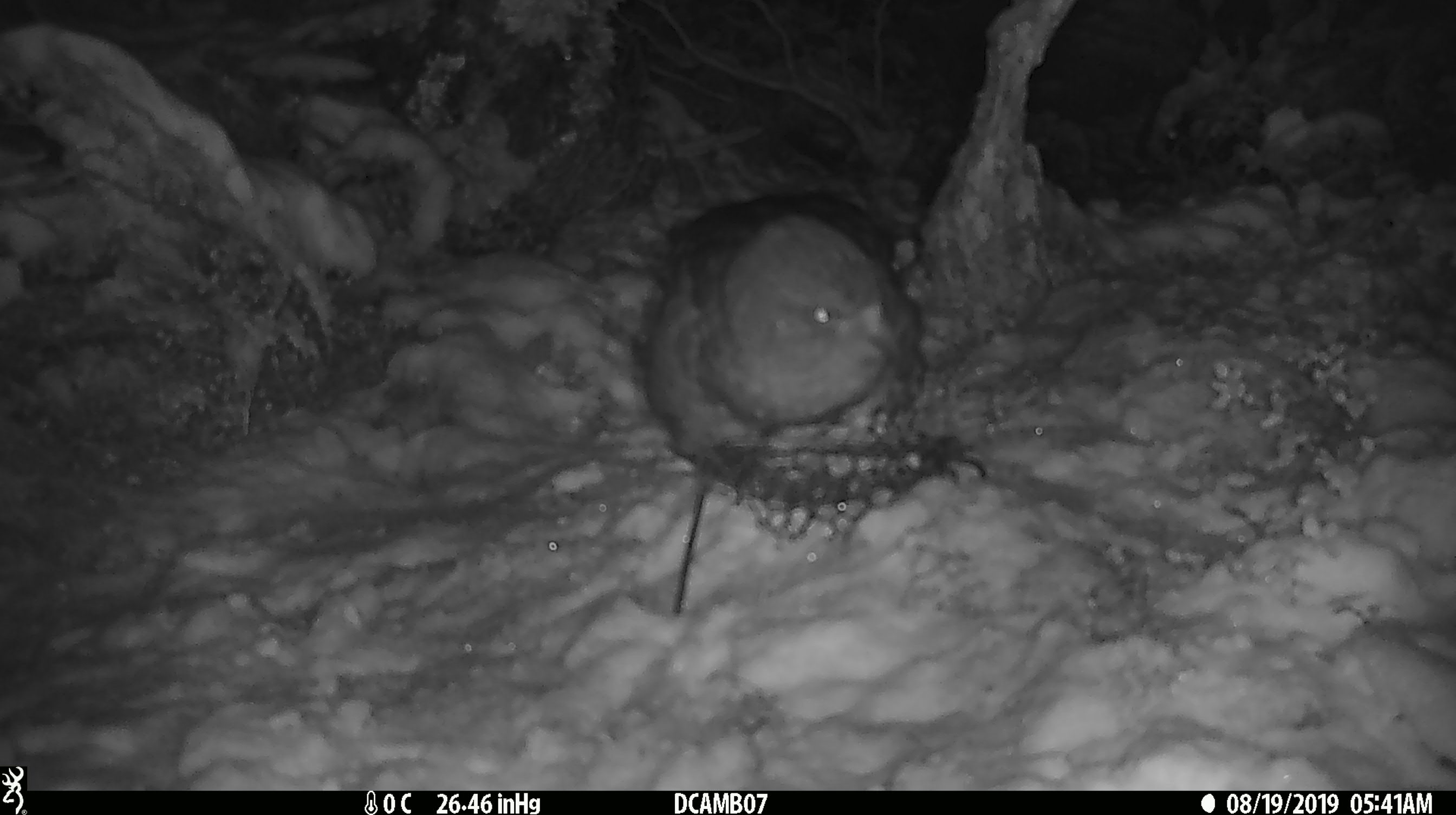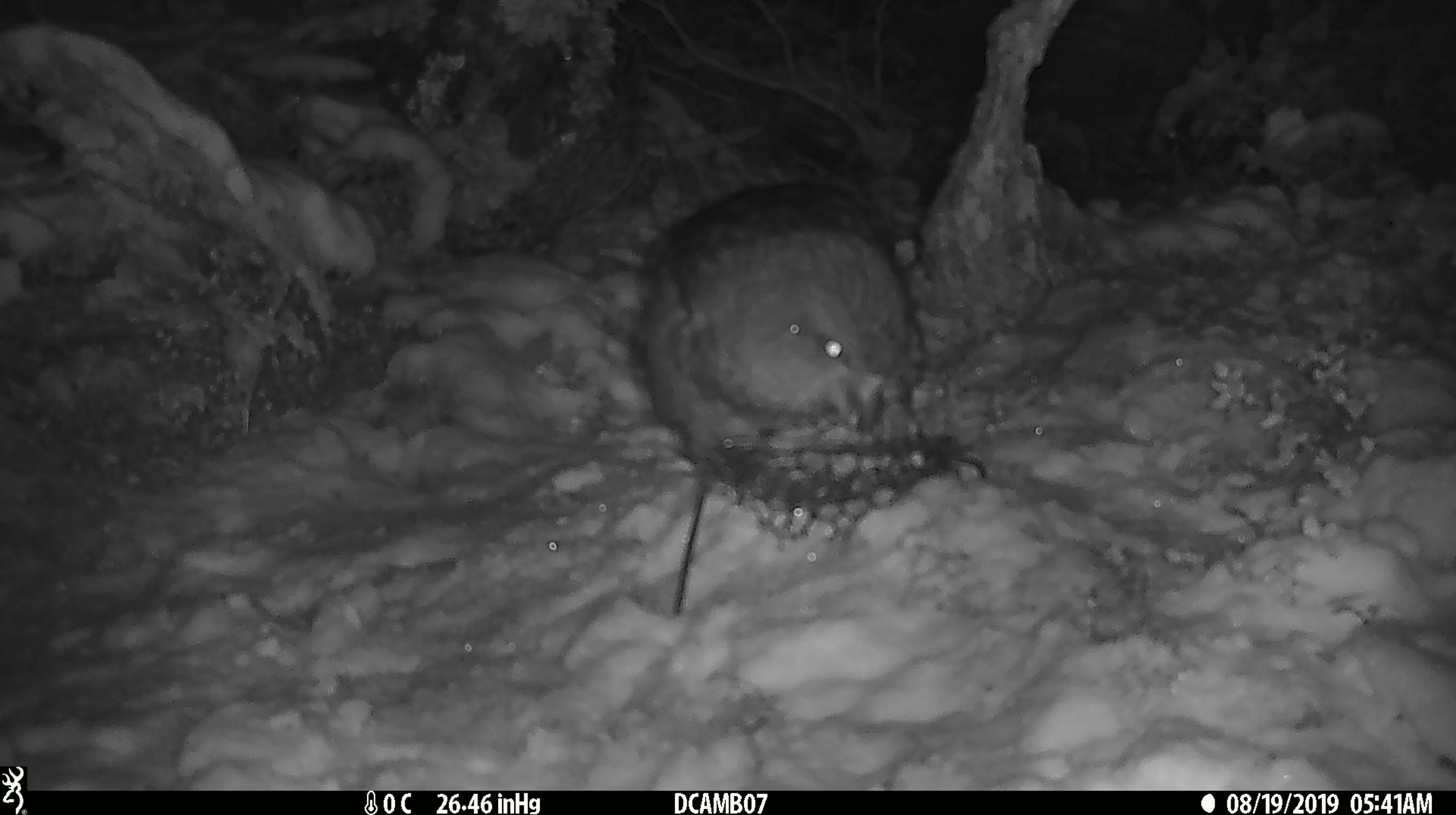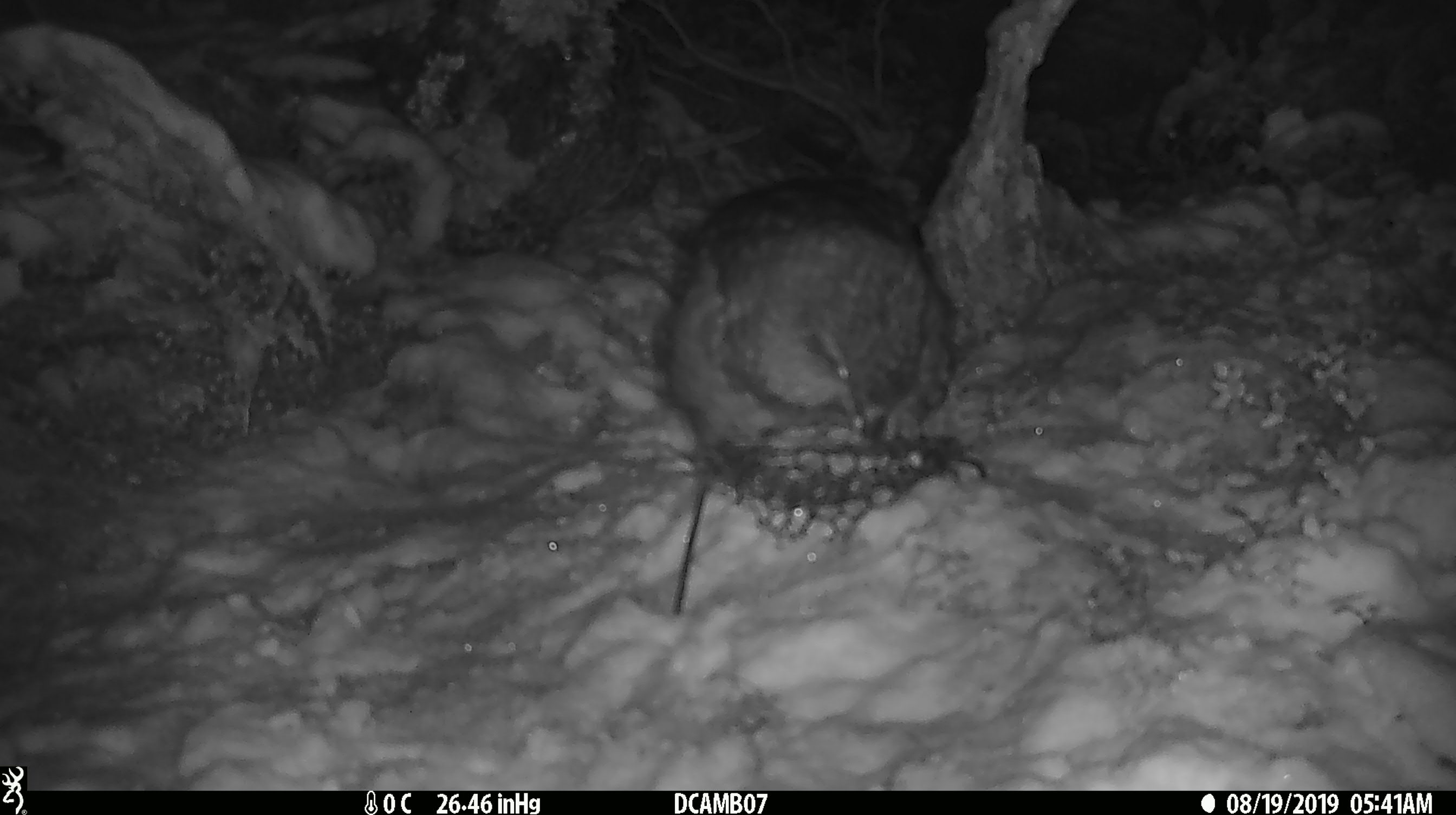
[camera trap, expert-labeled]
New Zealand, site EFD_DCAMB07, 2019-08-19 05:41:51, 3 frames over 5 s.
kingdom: Animalia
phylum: Chordata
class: Aves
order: Psittaciformes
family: Strigopidae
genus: Nestor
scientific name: Nestor notabilis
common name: kea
Kea (Nestor notabilis).